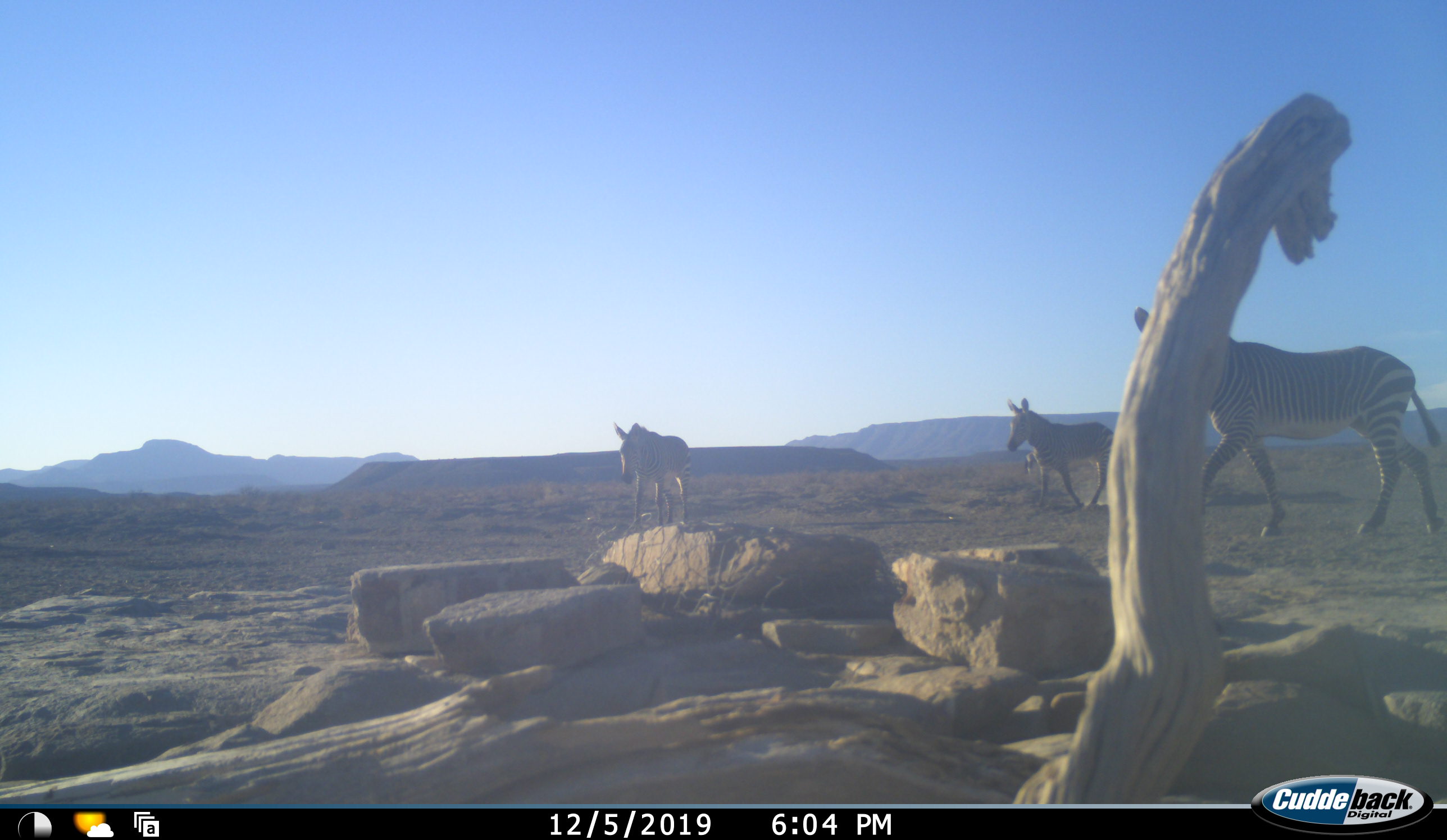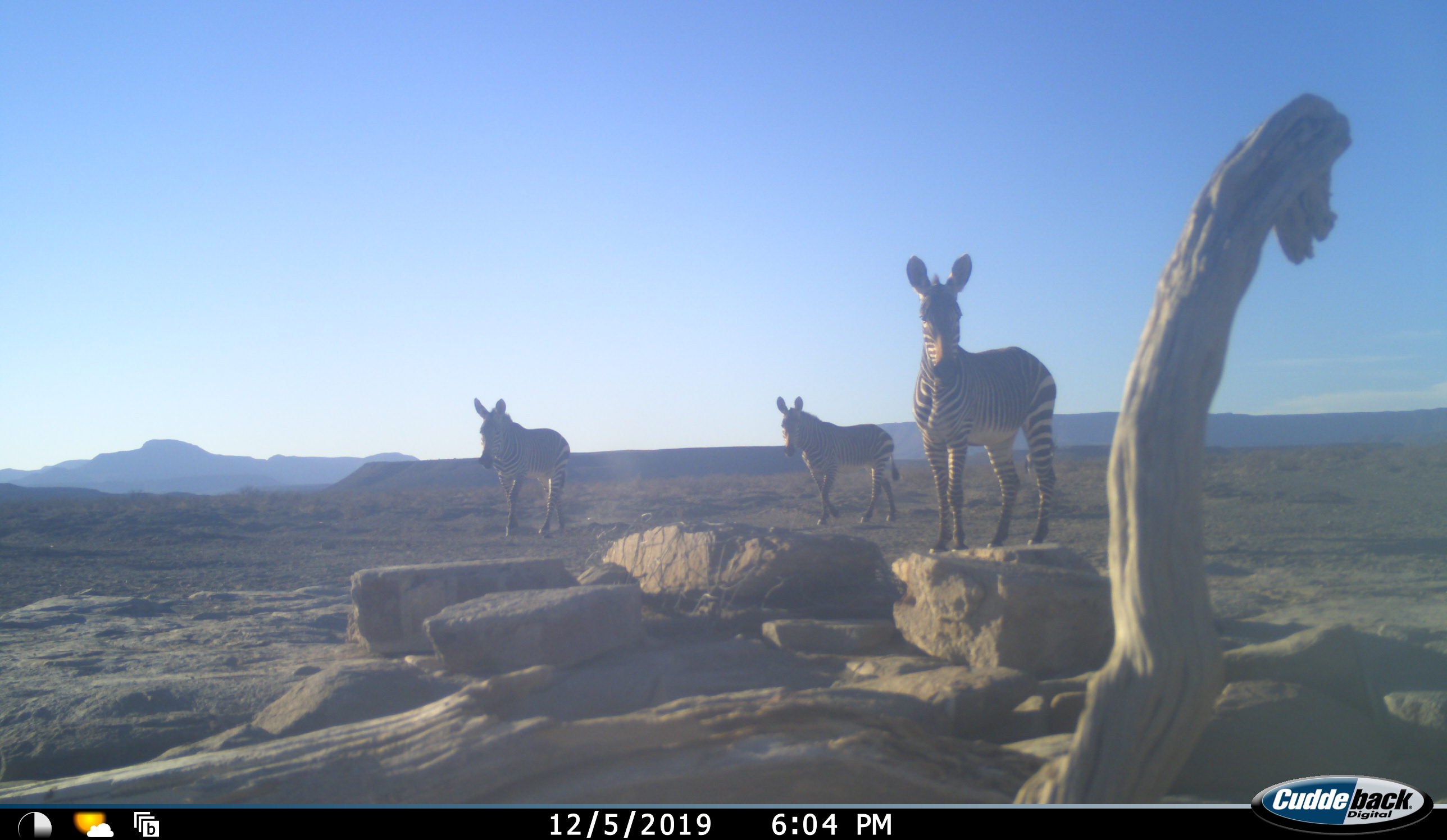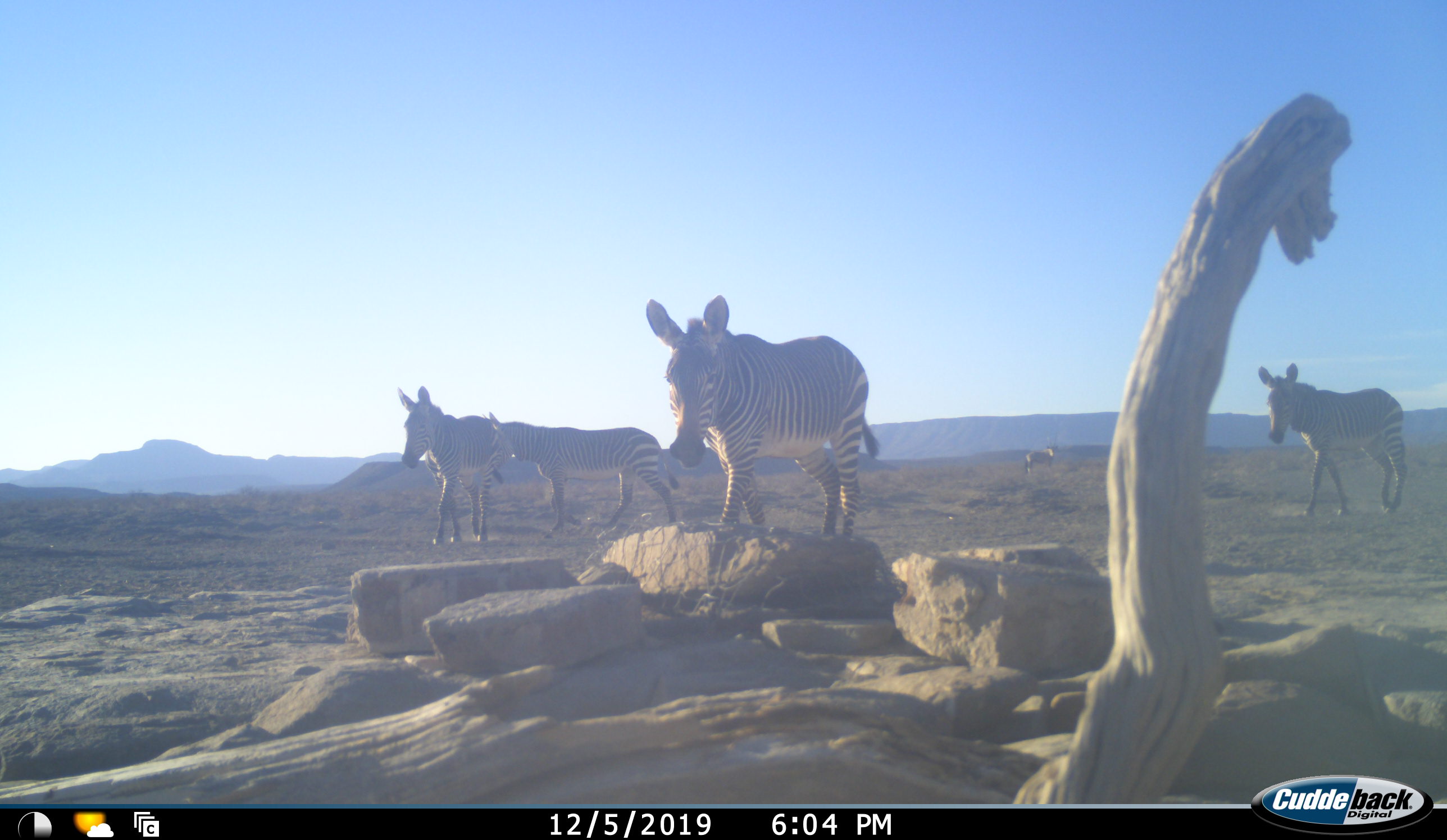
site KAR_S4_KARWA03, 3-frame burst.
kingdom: Animalia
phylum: Chordata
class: Mammalia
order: Perissodactyla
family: Equidae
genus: Equus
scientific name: Equus zebra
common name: mountain zebra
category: zebramountain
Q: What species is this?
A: Zebramountain (mountain zebra) (Equus zebra).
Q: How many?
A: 4.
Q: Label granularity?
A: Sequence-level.